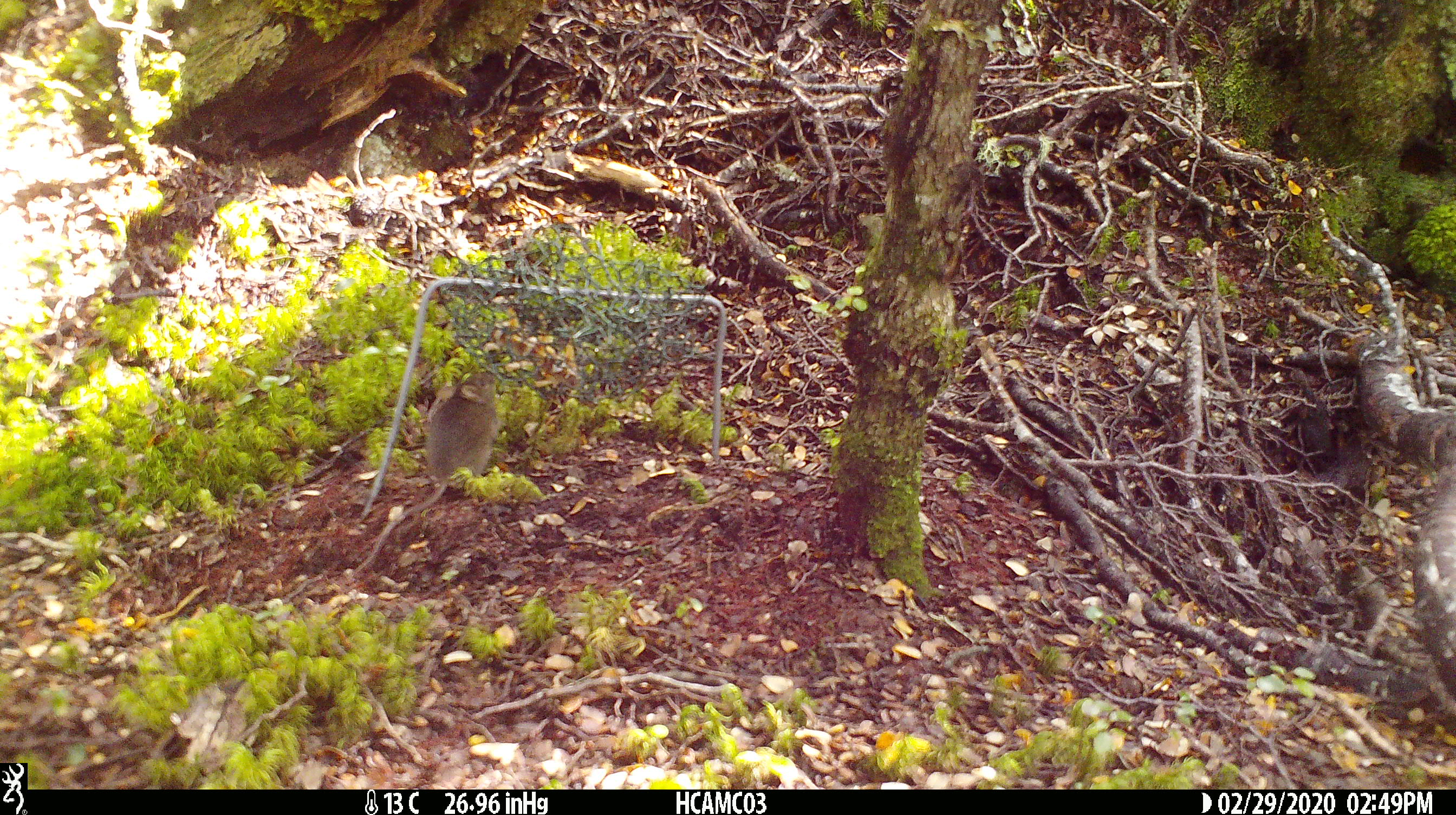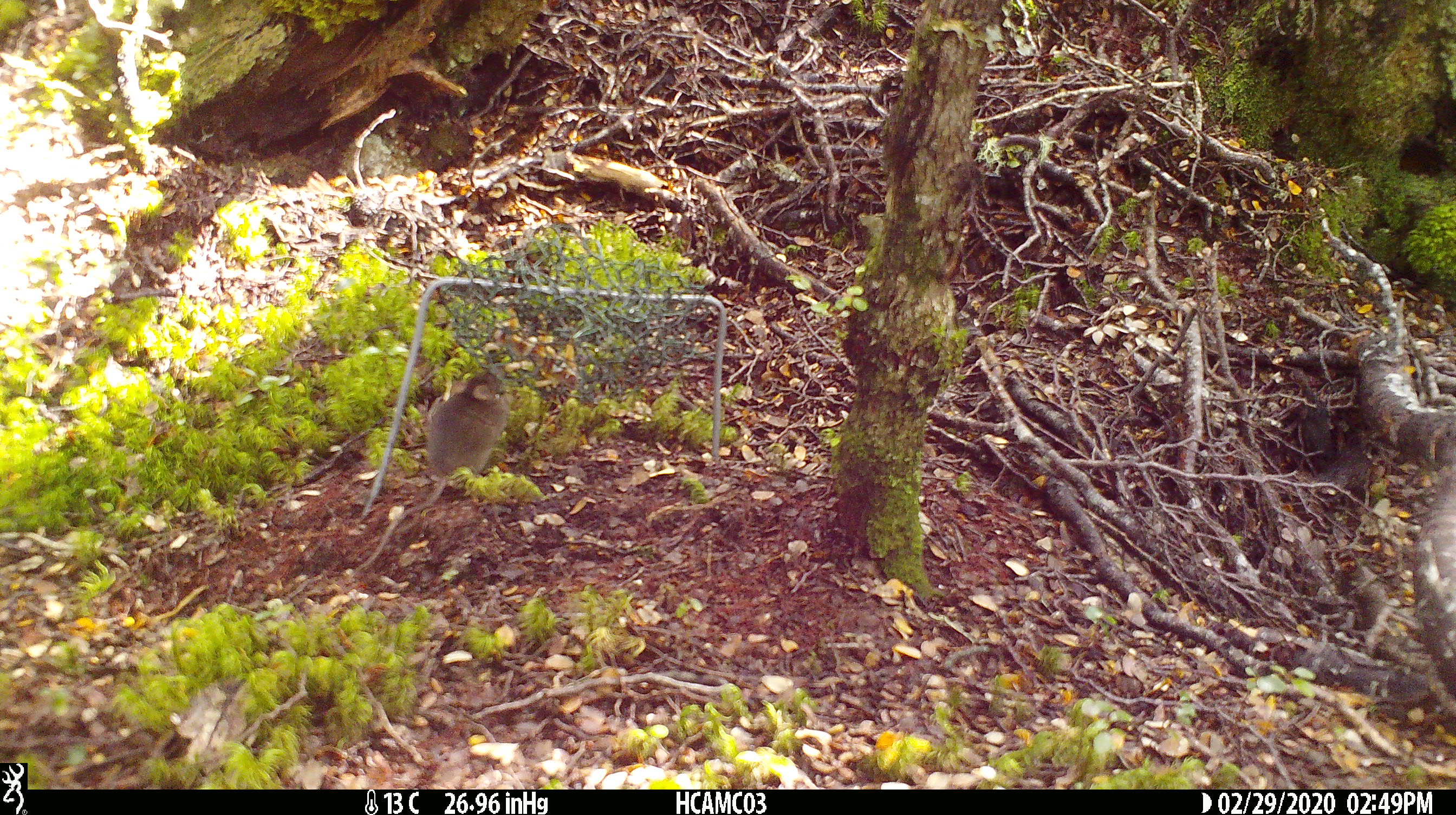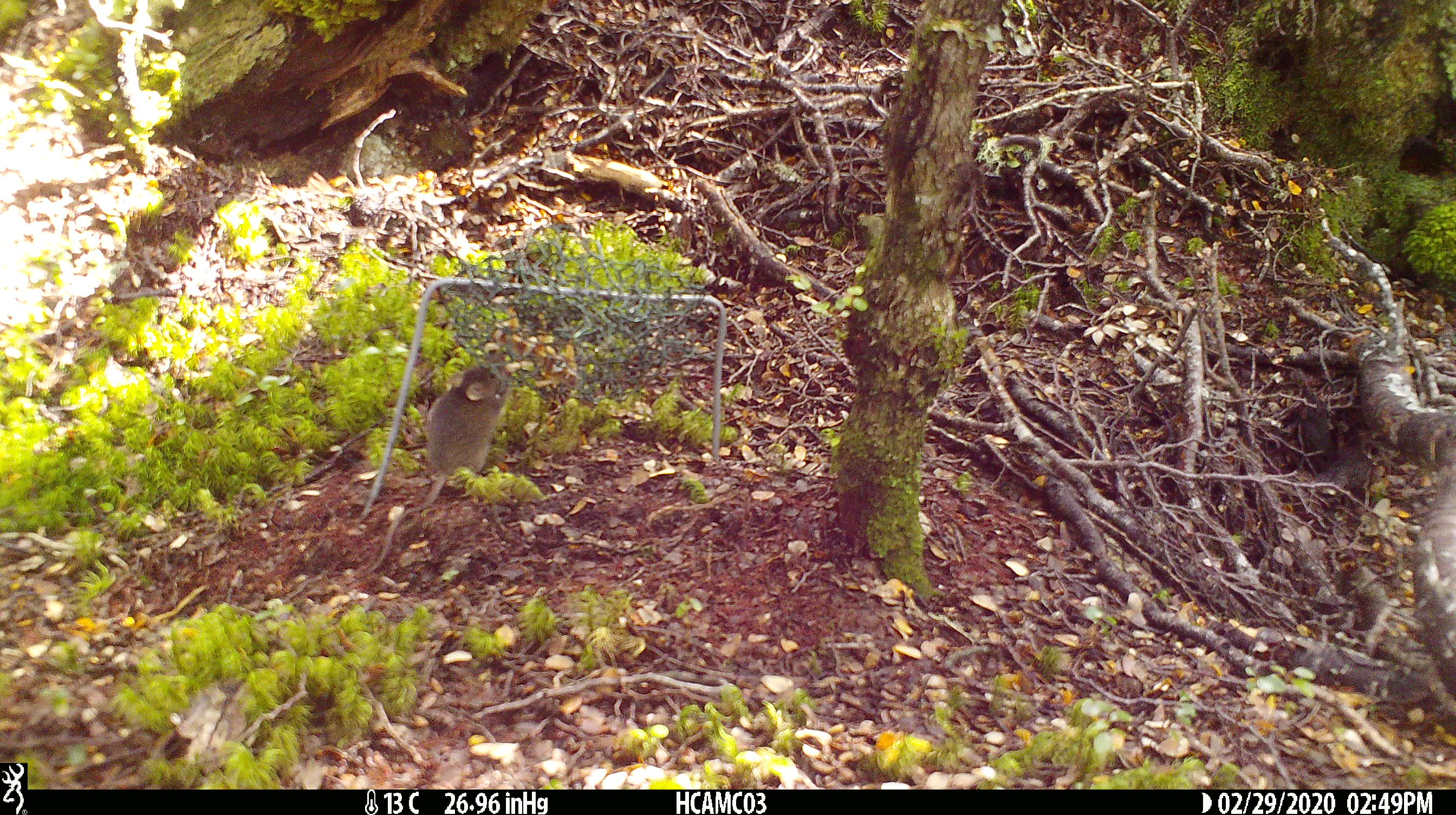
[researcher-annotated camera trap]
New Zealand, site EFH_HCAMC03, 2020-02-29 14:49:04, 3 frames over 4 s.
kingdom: Animalia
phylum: Chordata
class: Mammalia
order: Rodentia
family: Muridae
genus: Mus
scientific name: Mus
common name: mouse